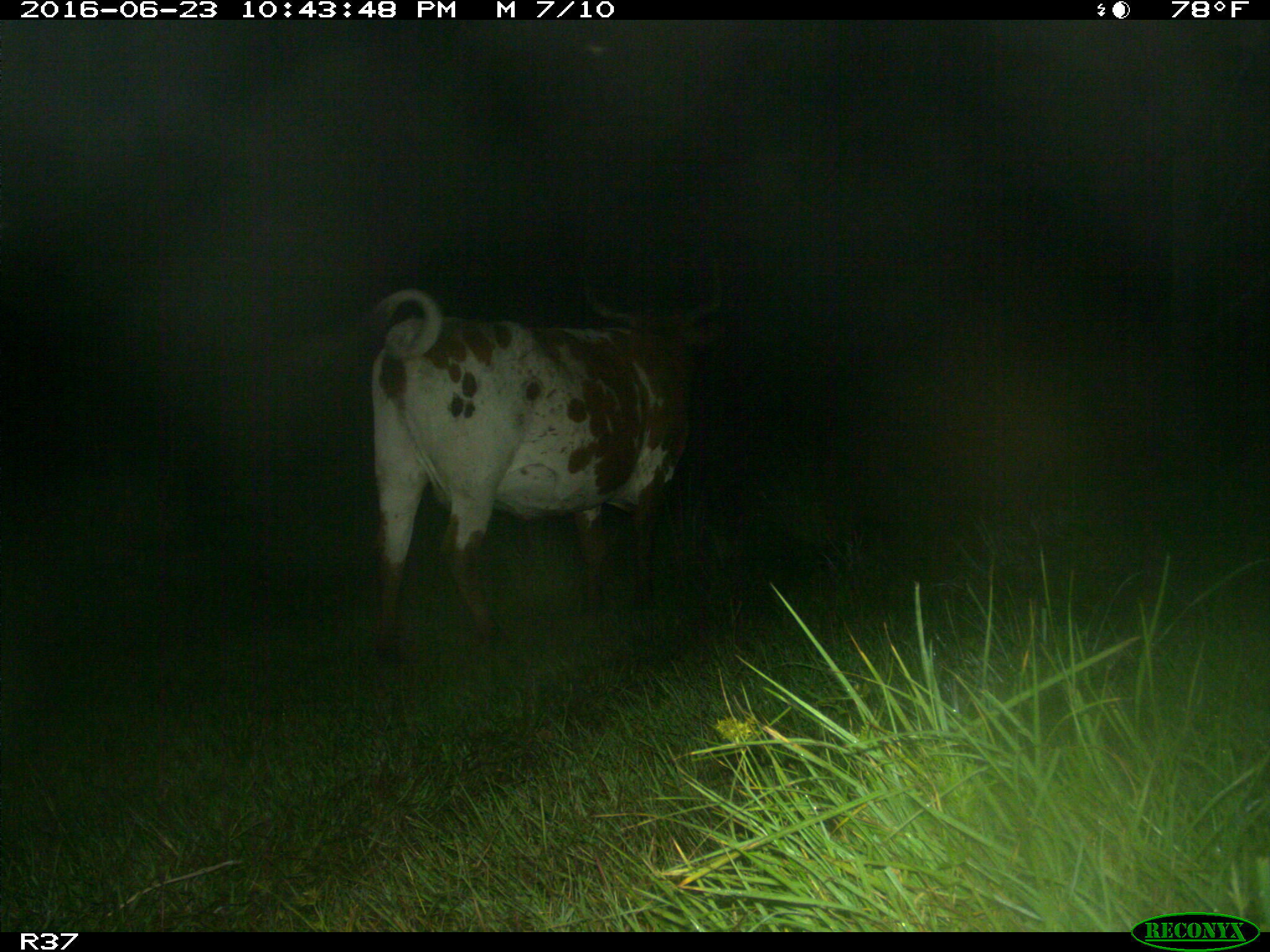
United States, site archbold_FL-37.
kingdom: Animalia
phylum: Chordata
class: Mammalia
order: Artiodactyla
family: Bovidae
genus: Bos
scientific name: Bos taurus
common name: domestic cow